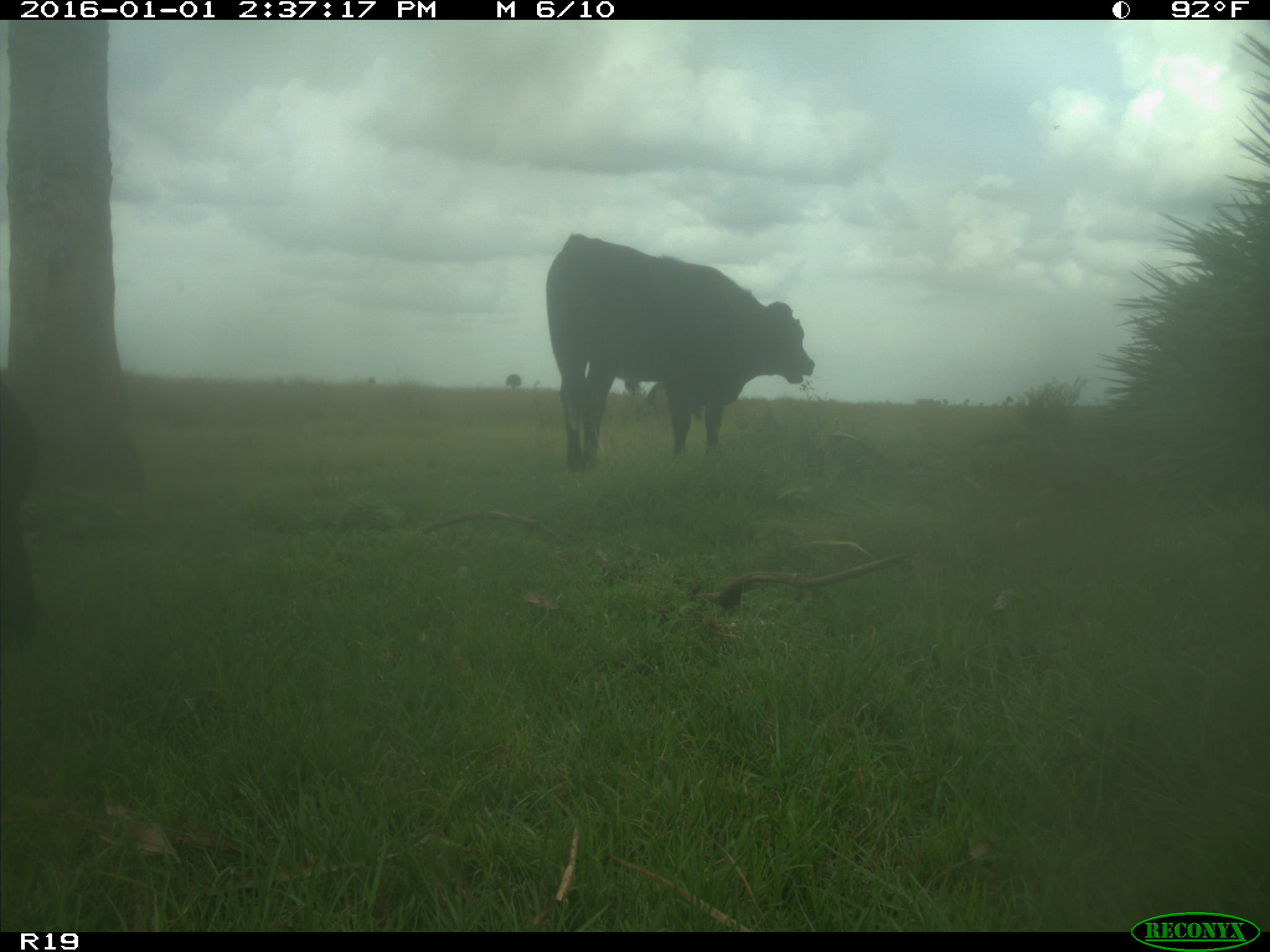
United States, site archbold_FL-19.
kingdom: Animalia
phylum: Chordata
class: Mammalia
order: Artiodactyla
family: Bovidae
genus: Bos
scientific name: Bos taurus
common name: domestic cow